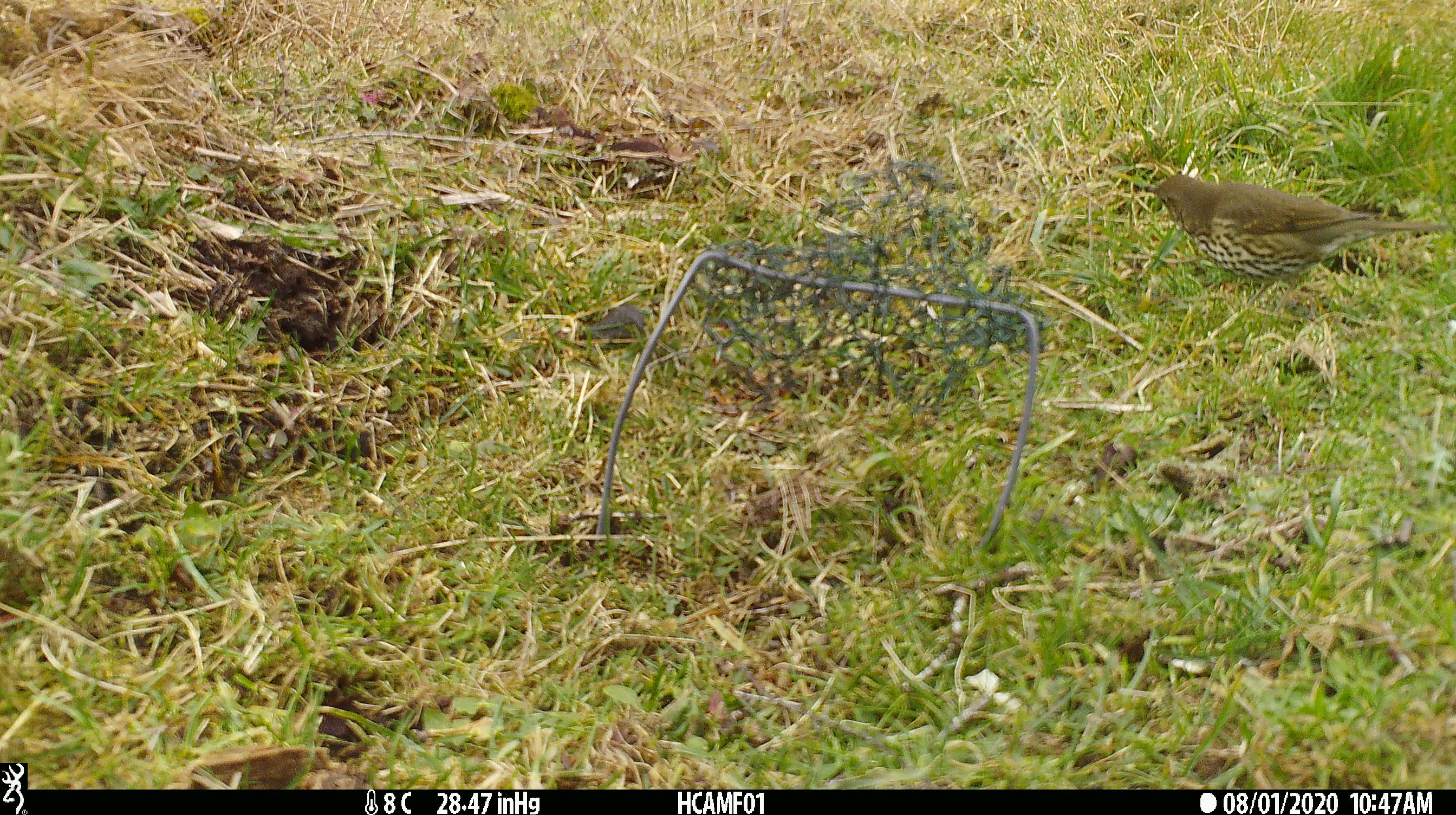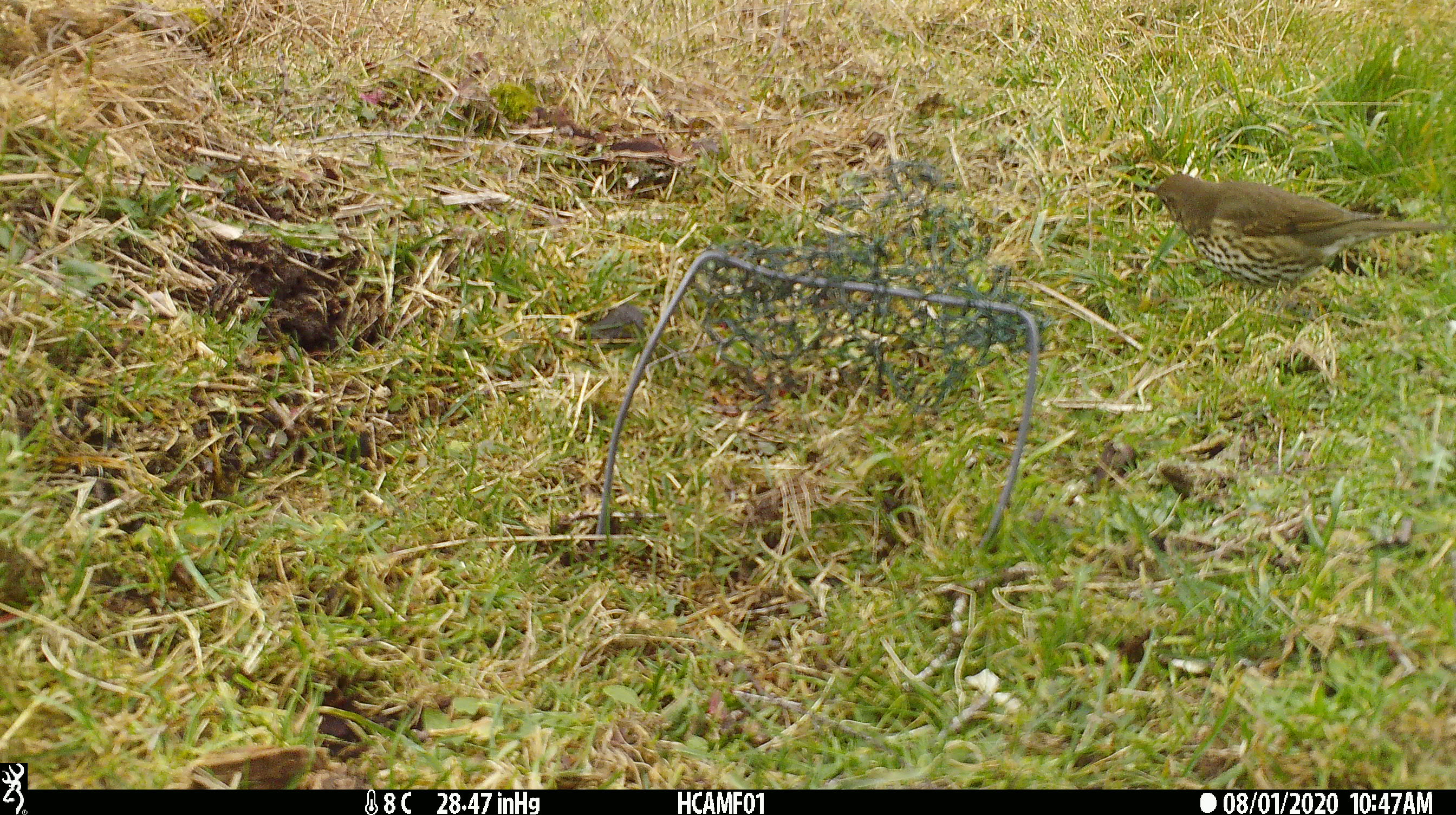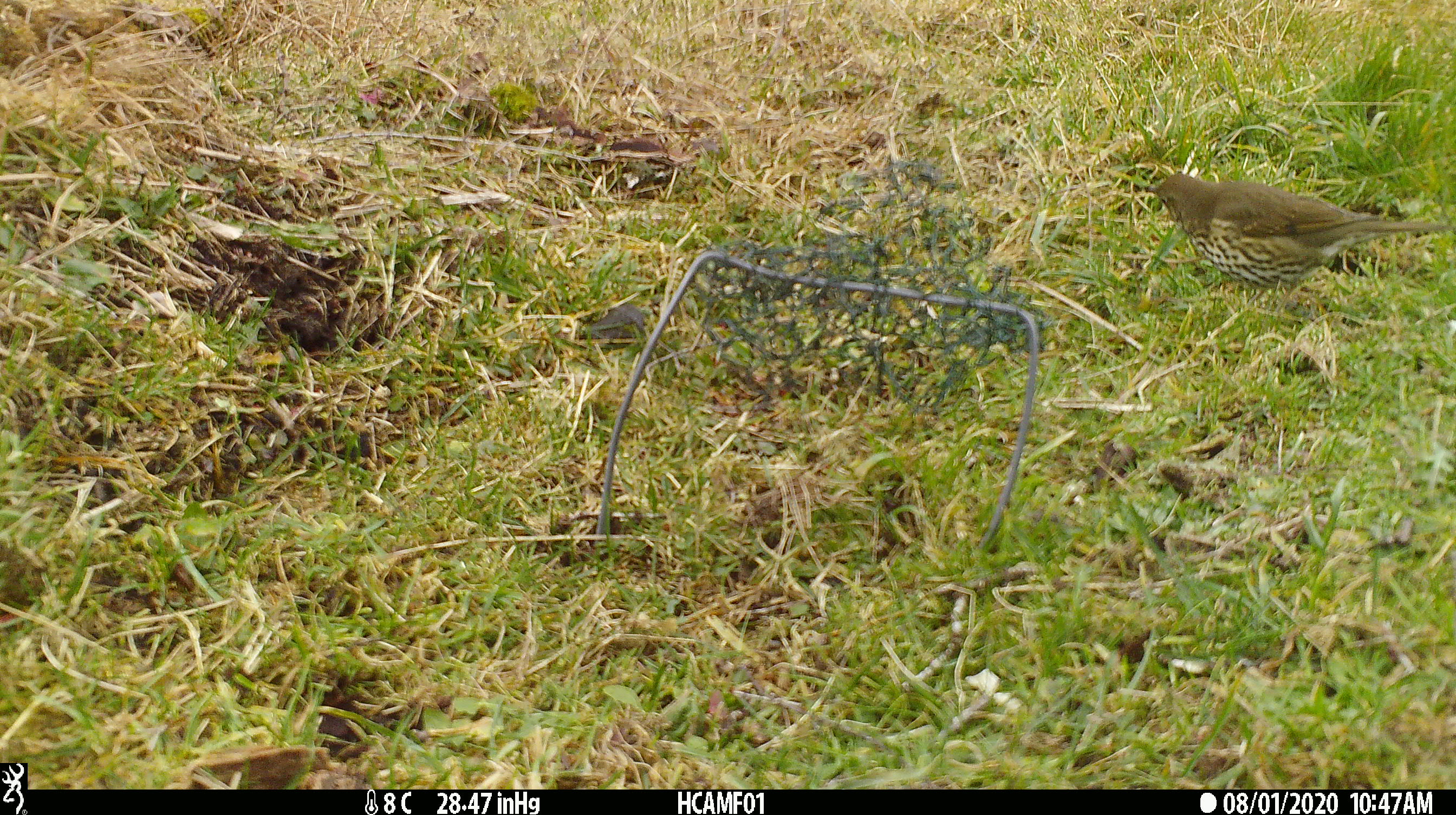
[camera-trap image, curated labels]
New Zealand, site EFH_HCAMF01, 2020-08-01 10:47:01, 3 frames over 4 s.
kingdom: Animalia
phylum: Chordata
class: Aves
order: Passeriformes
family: Turdidae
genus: Turdus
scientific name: Turdus philomelos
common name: song thrush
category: thrush